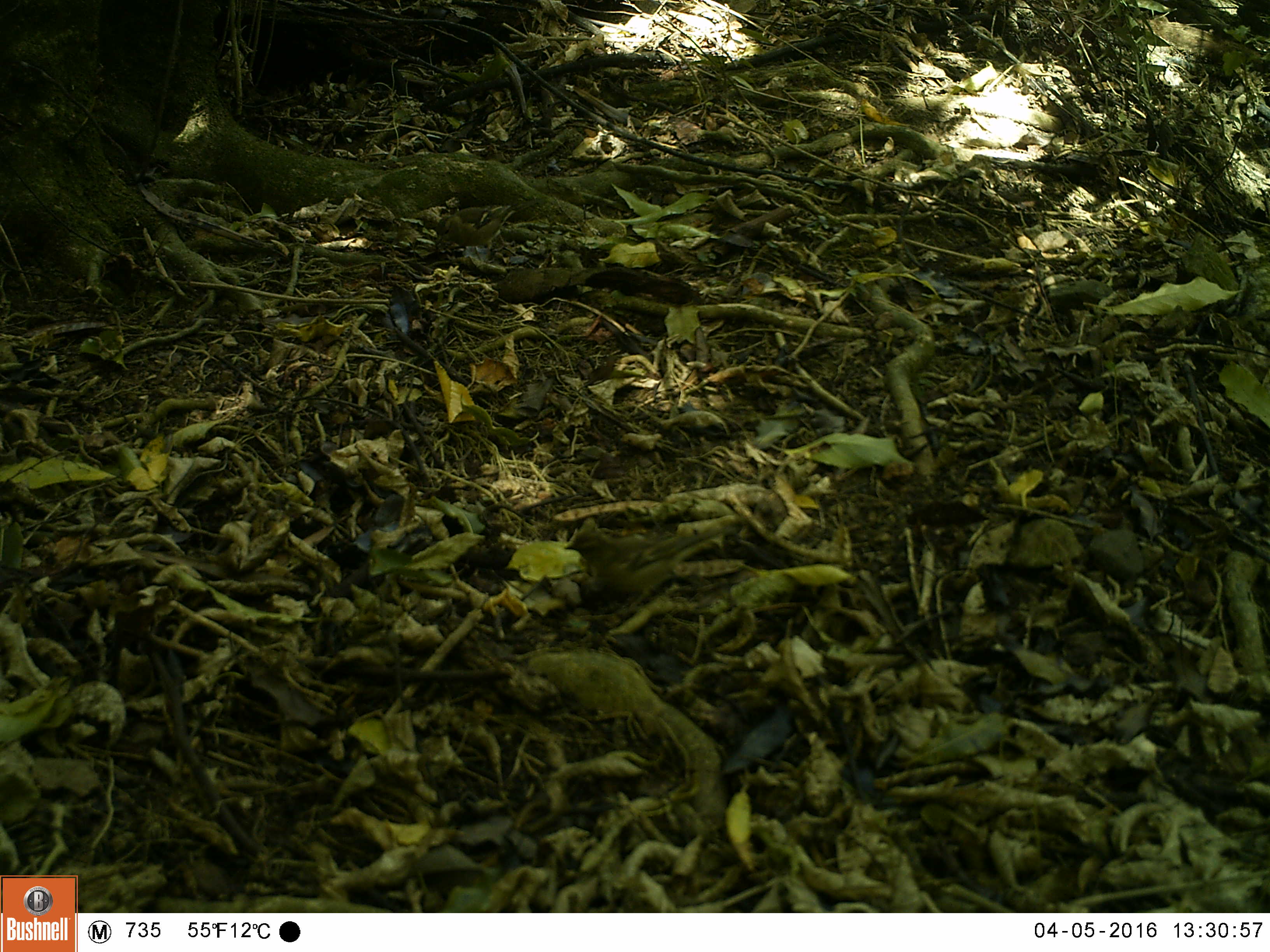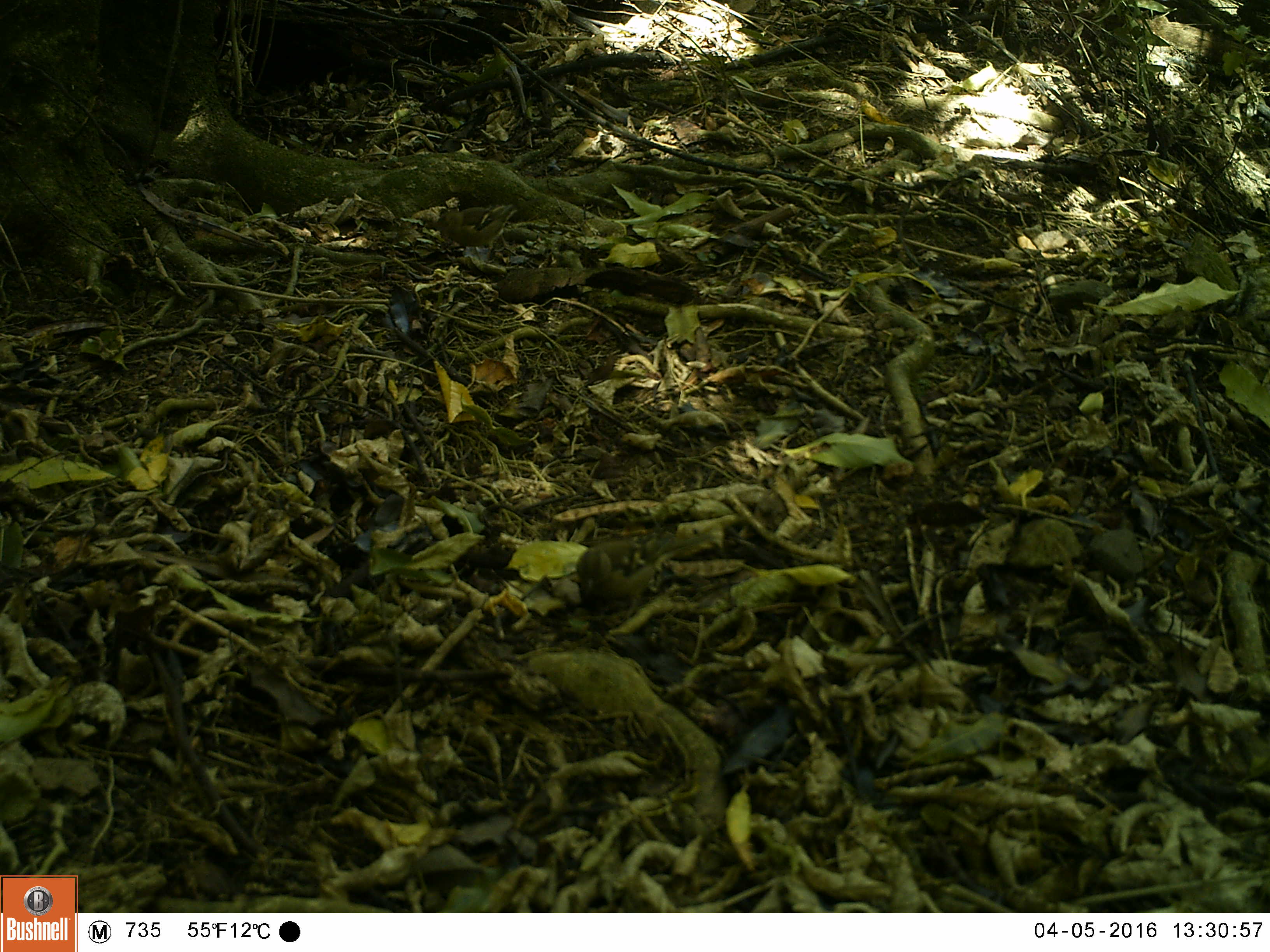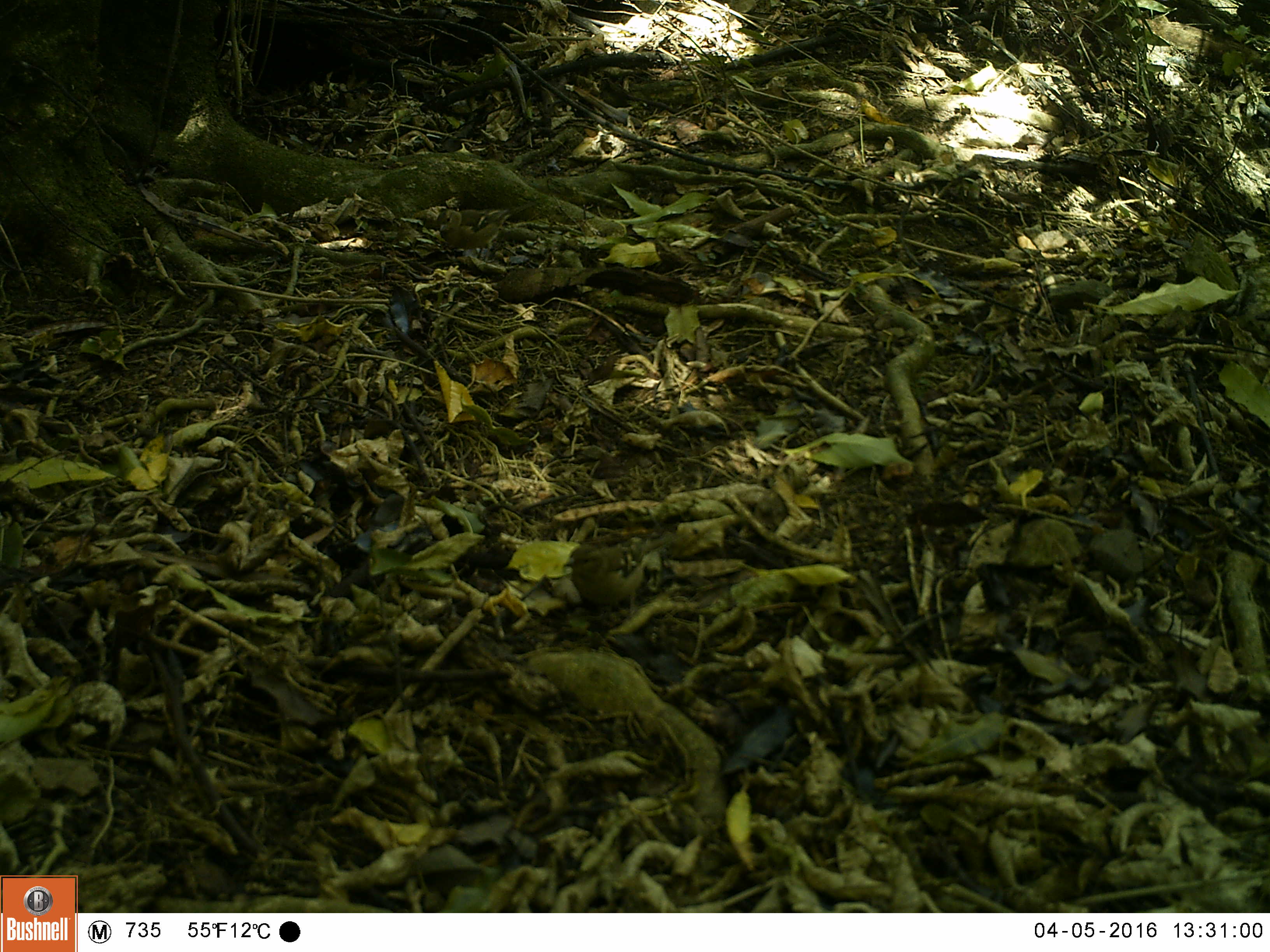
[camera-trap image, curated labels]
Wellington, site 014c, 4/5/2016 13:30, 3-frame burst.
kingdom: Animalia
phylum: Chordata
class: Aves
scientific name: Aves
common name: bird